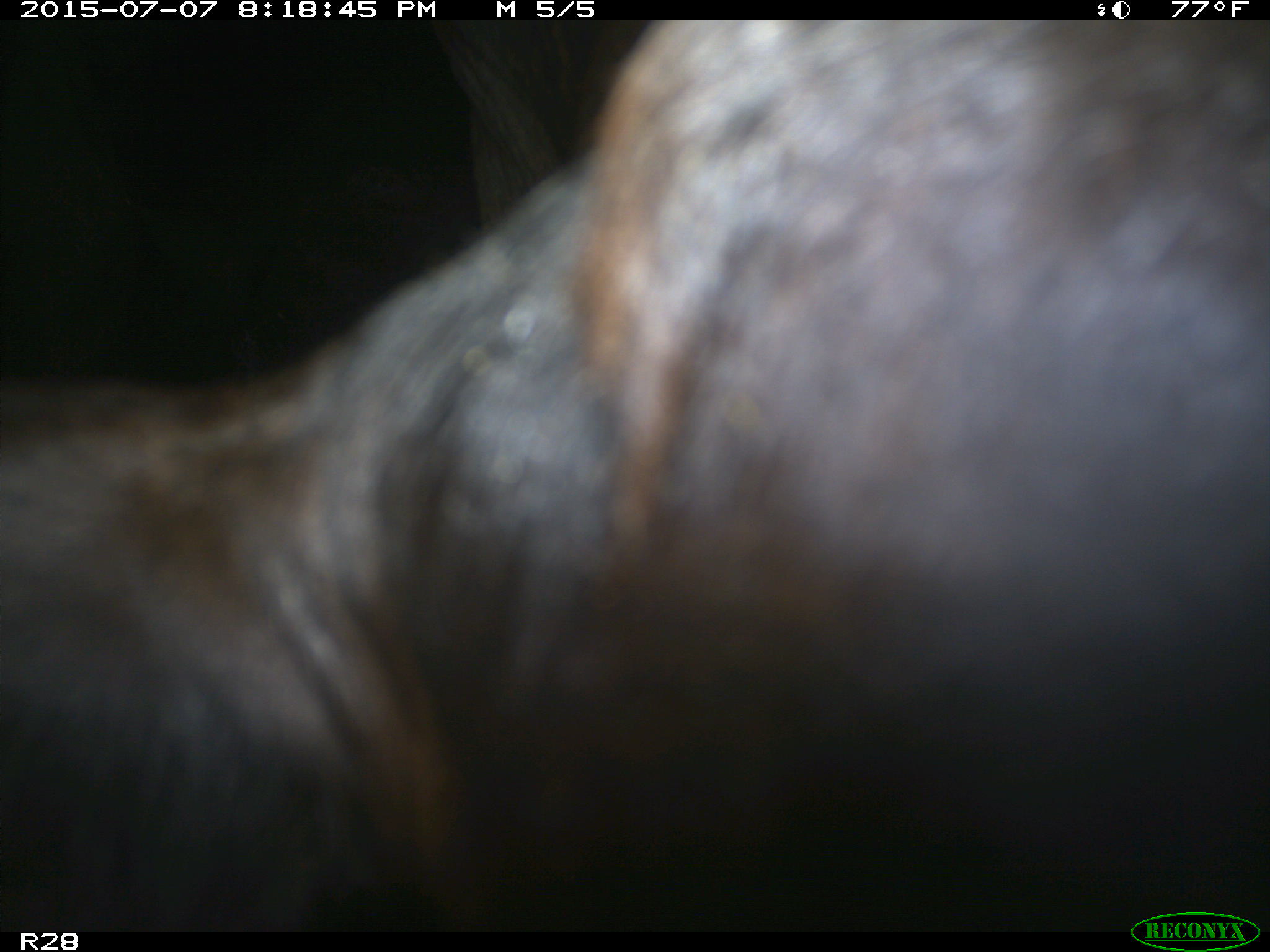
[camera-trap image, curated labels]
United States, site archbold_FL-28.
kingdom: Animalia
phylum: Chordata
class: Mammalia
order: Artiodactyla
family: Bovidae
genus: Bos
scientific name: Bos taurus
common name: domestic cow